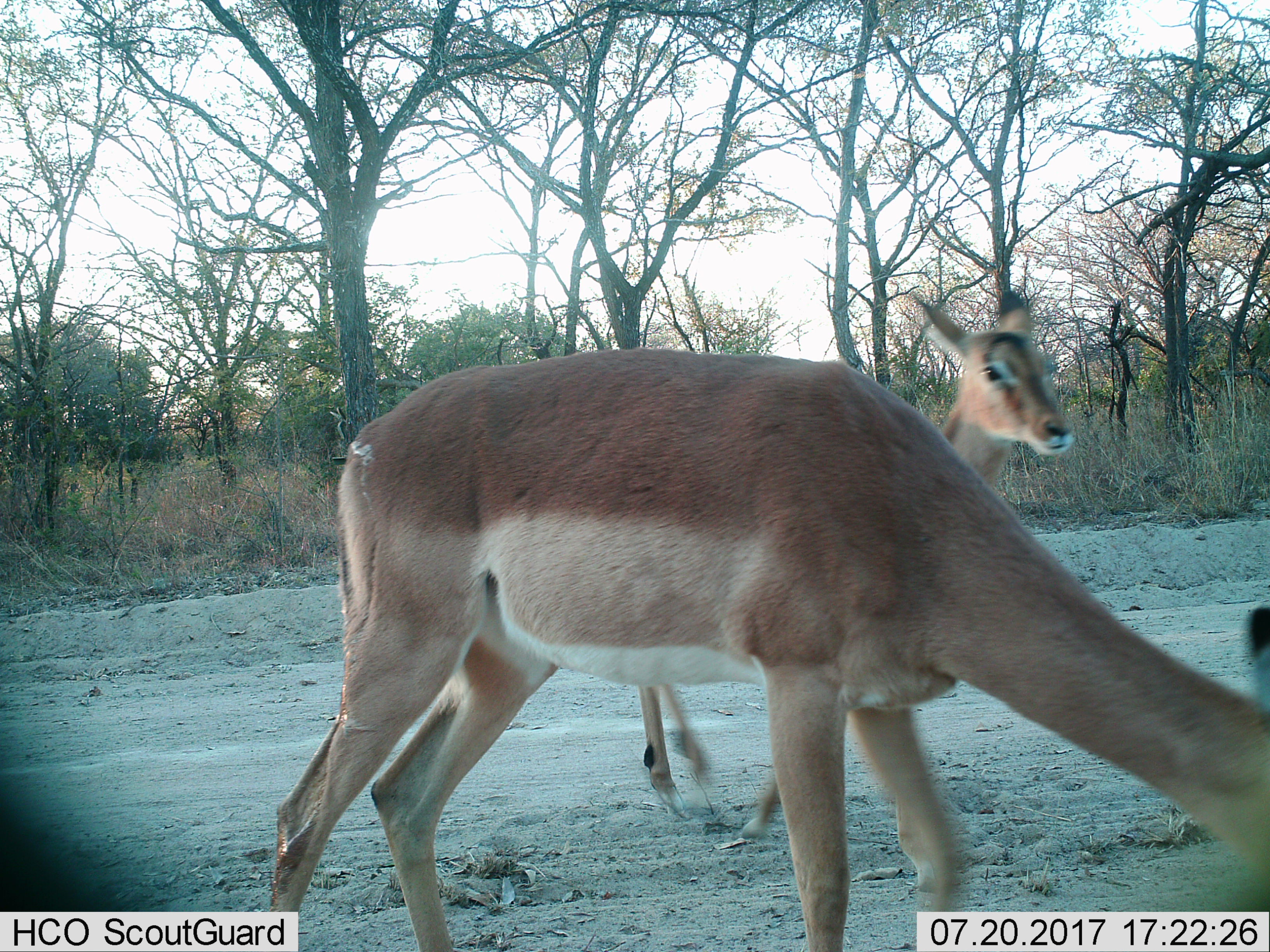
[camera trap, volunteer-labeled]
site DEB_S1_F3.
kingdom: Animalia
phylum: Chordata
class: Mammalia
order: Artiodactyla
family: Bovidae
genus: Aepyceros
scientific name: Aepyceros melampus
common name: impala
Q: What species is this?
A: Impala (Aepyceros melampus).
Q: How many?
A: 2.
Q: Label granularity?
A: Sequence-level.